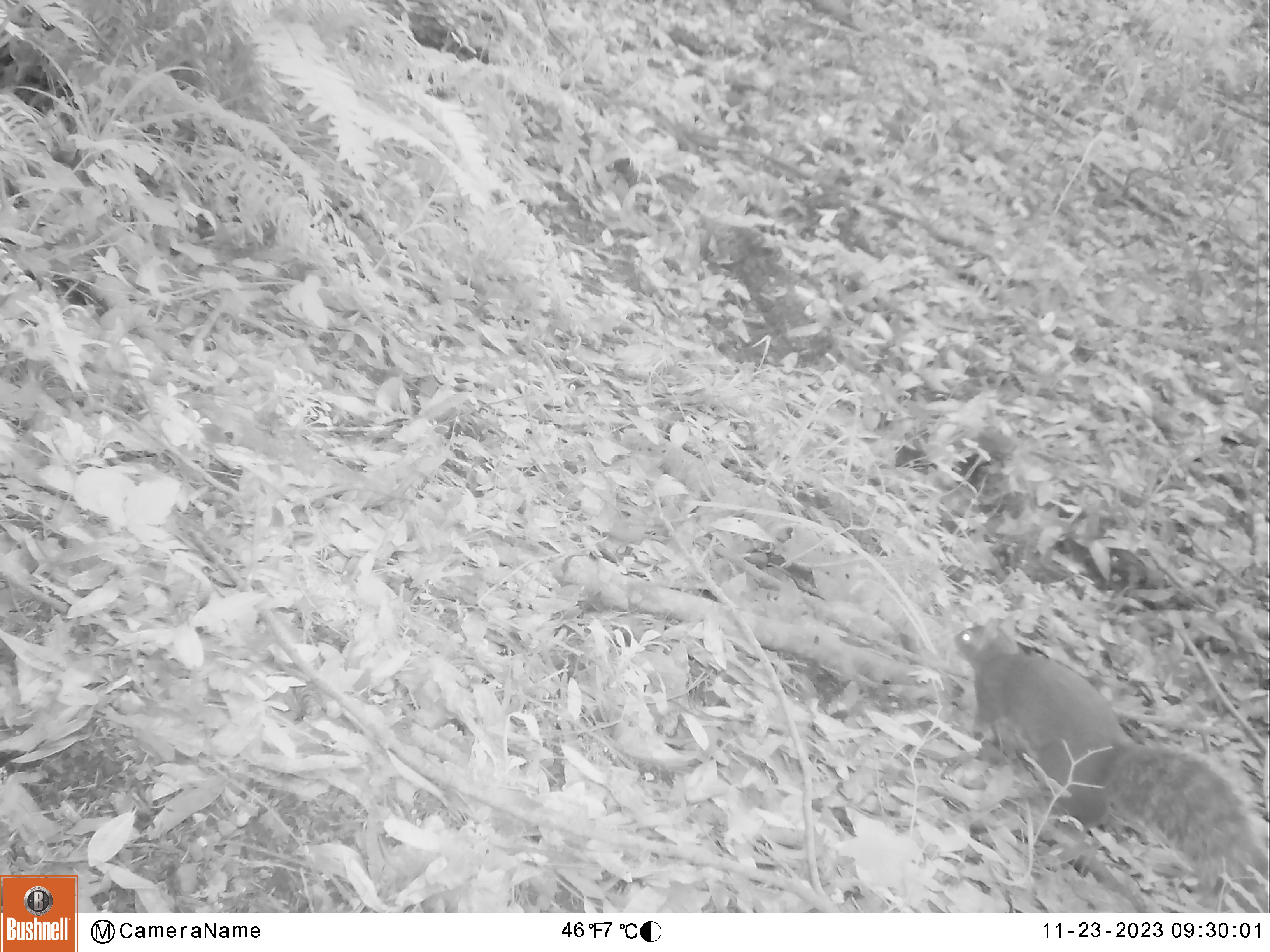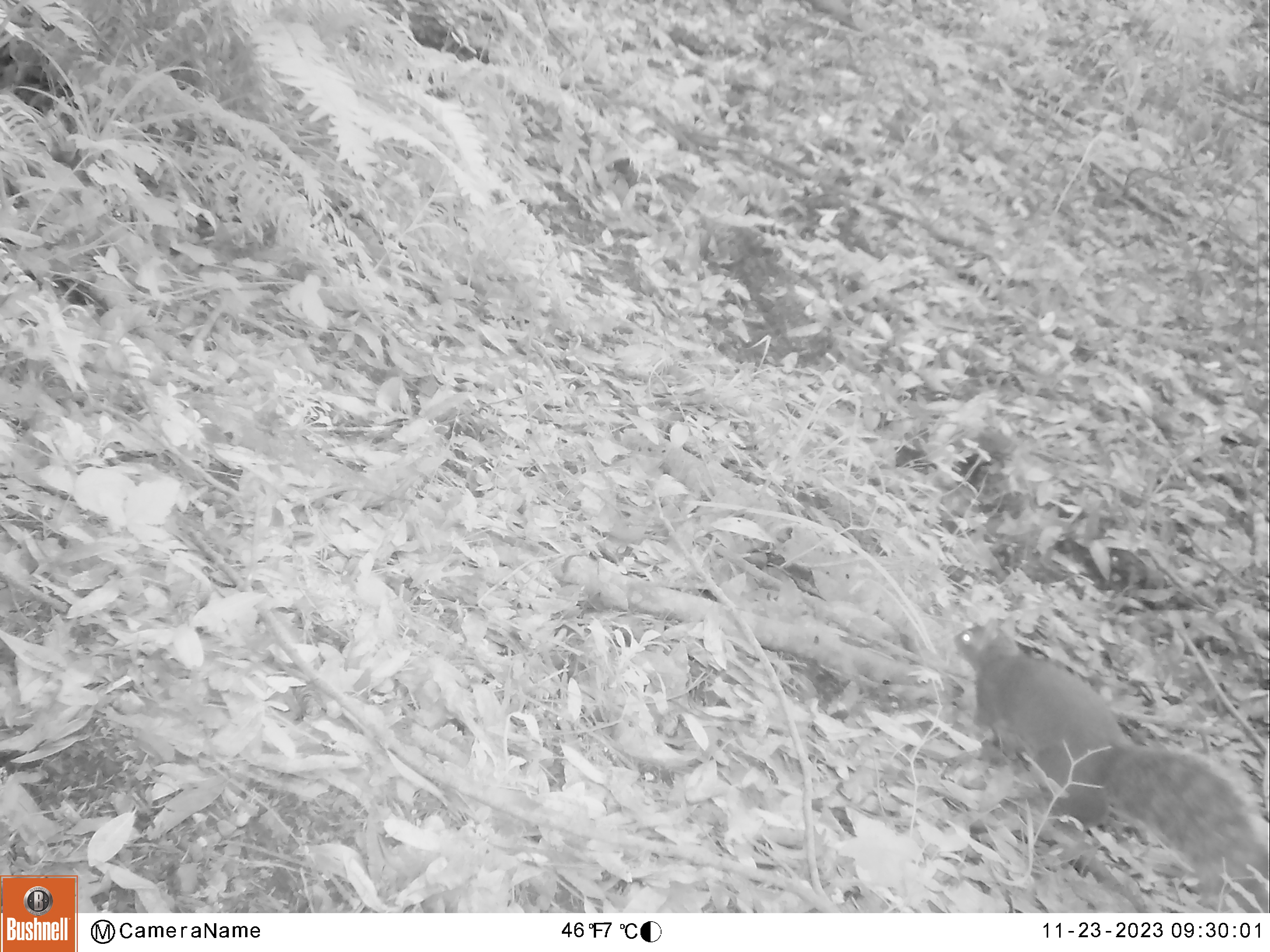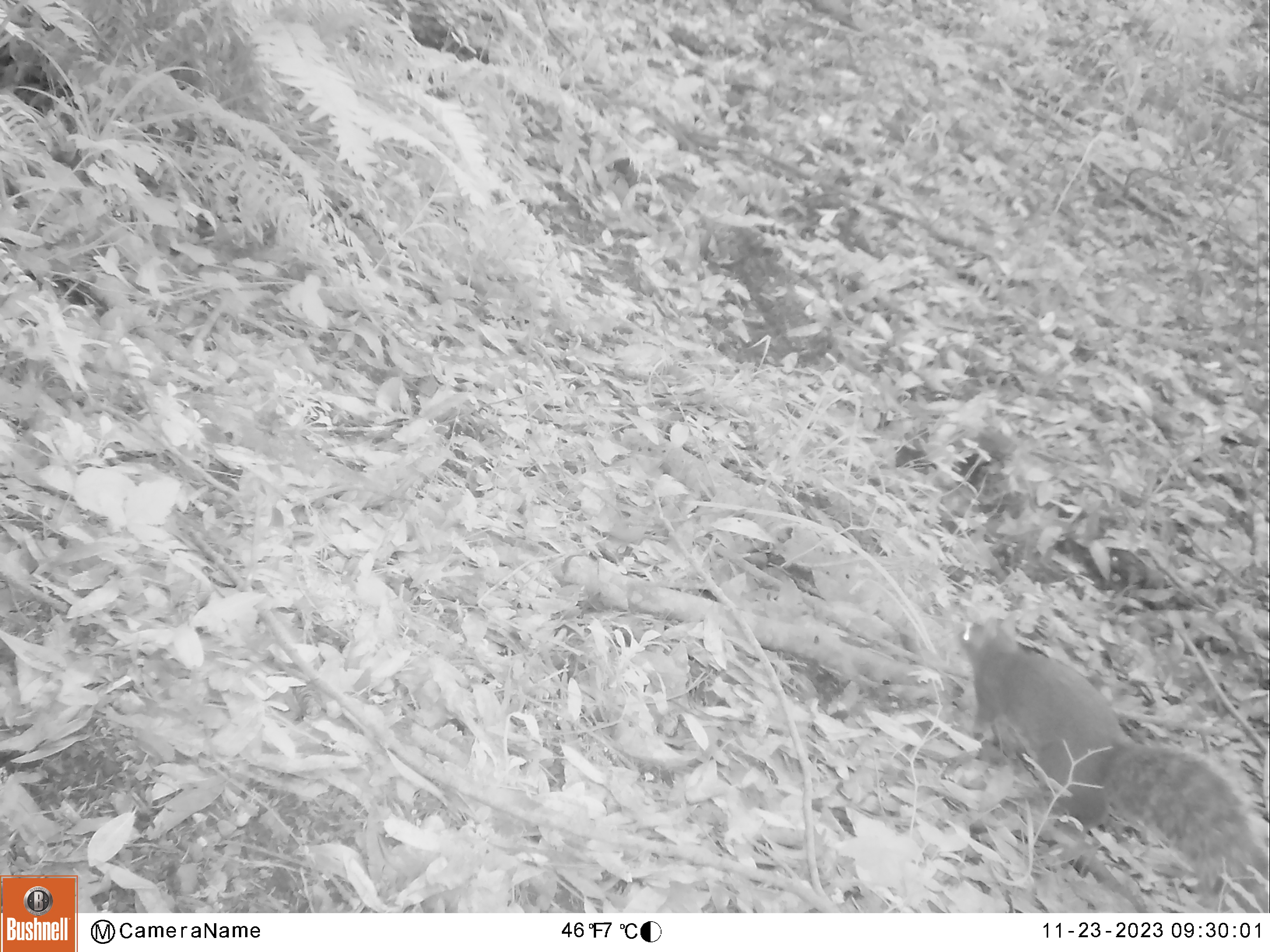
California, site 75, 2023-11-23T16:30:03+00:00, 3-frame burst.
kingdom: Animalia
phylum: Chordata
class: Mammalia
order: Rodentia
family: Sciuridae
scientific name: Sciuridae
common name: squirrel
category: unknown squirrel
Unknown squirrel (squirrel) (Sciuridae).